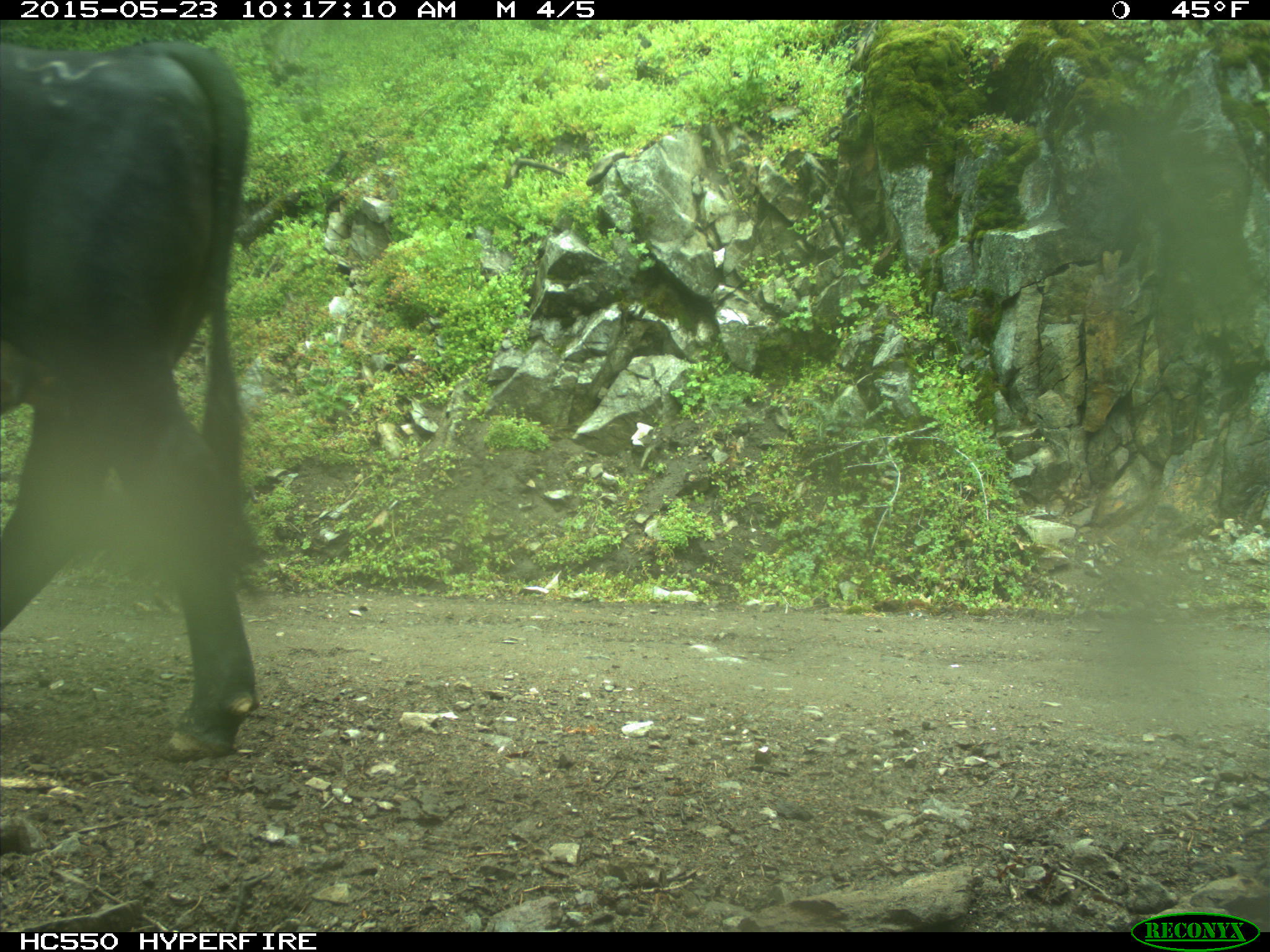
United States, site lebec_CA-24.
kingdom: Animalia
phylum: Chordata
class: Mammalia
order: Artiodactyla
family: Bovidae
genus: Bos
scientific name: Bos taurus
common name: domestic cow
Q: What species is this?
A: Bos taurus (domestic cow).